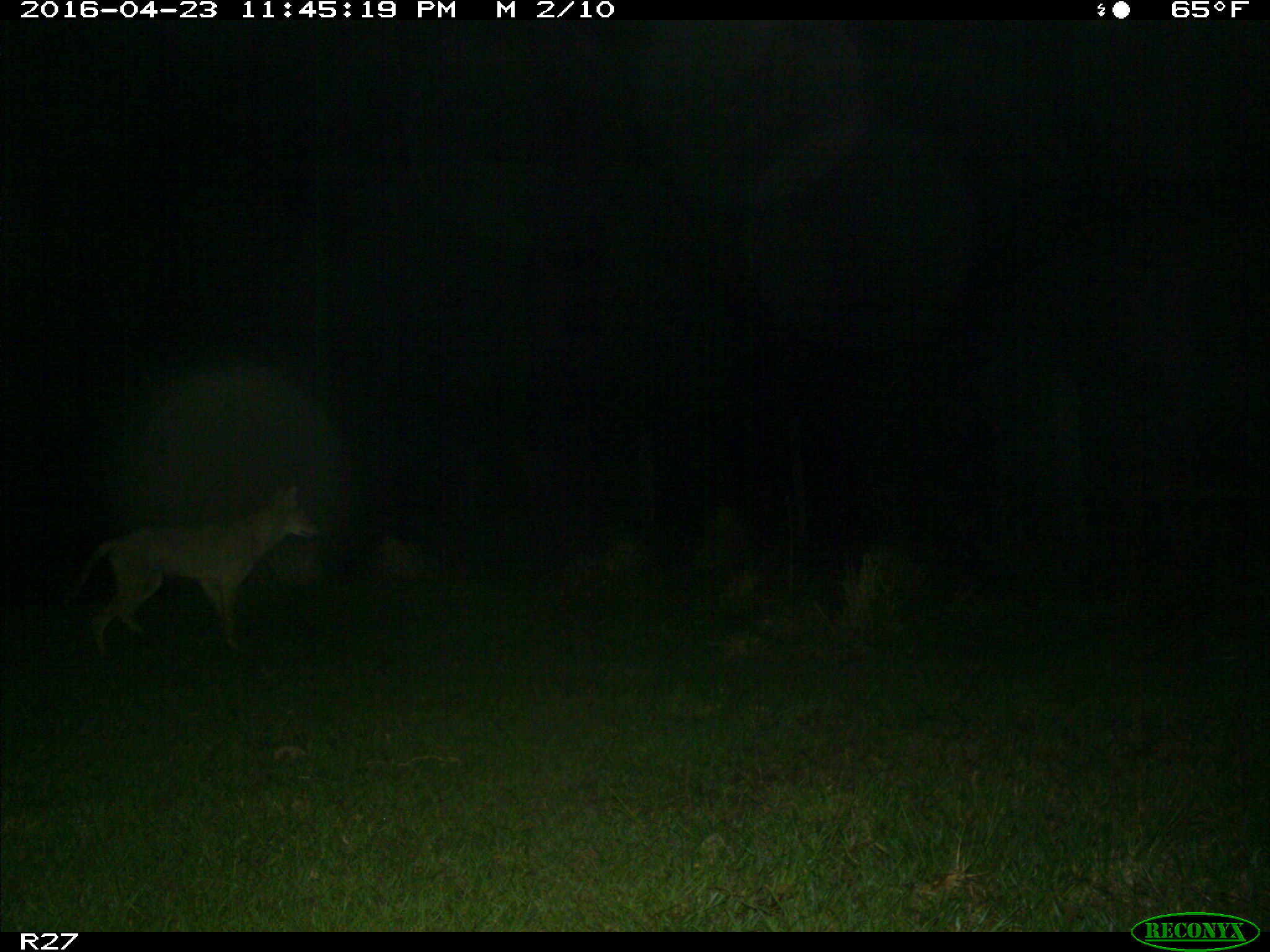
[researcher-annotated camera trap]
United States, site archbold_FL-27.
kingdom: Animalia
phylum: Chordata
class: Mammalia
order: Carnivora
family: Canidae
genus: Canis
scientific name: Canis latrans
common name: coyote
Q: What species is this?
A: Canis latrans (coyote).